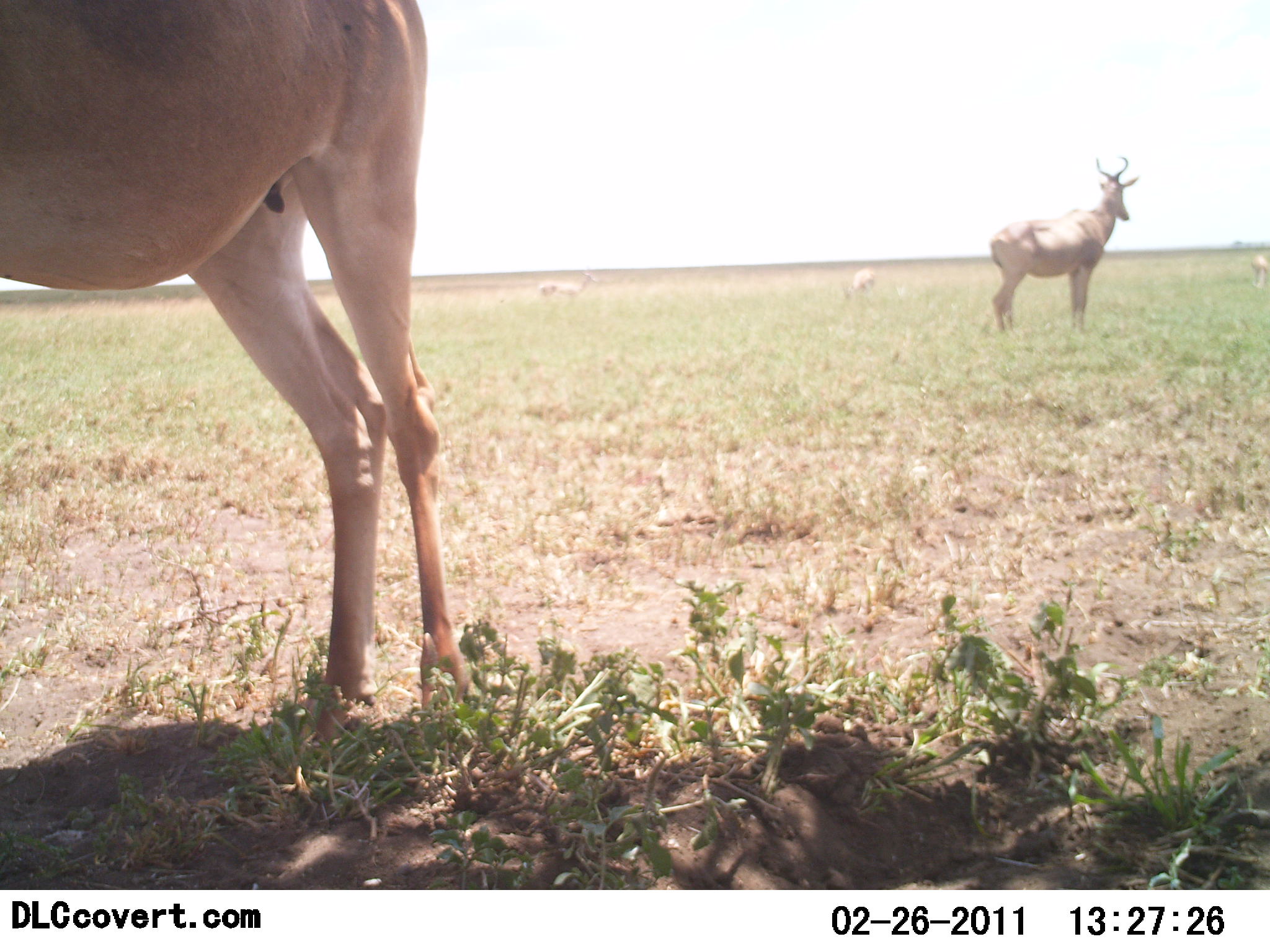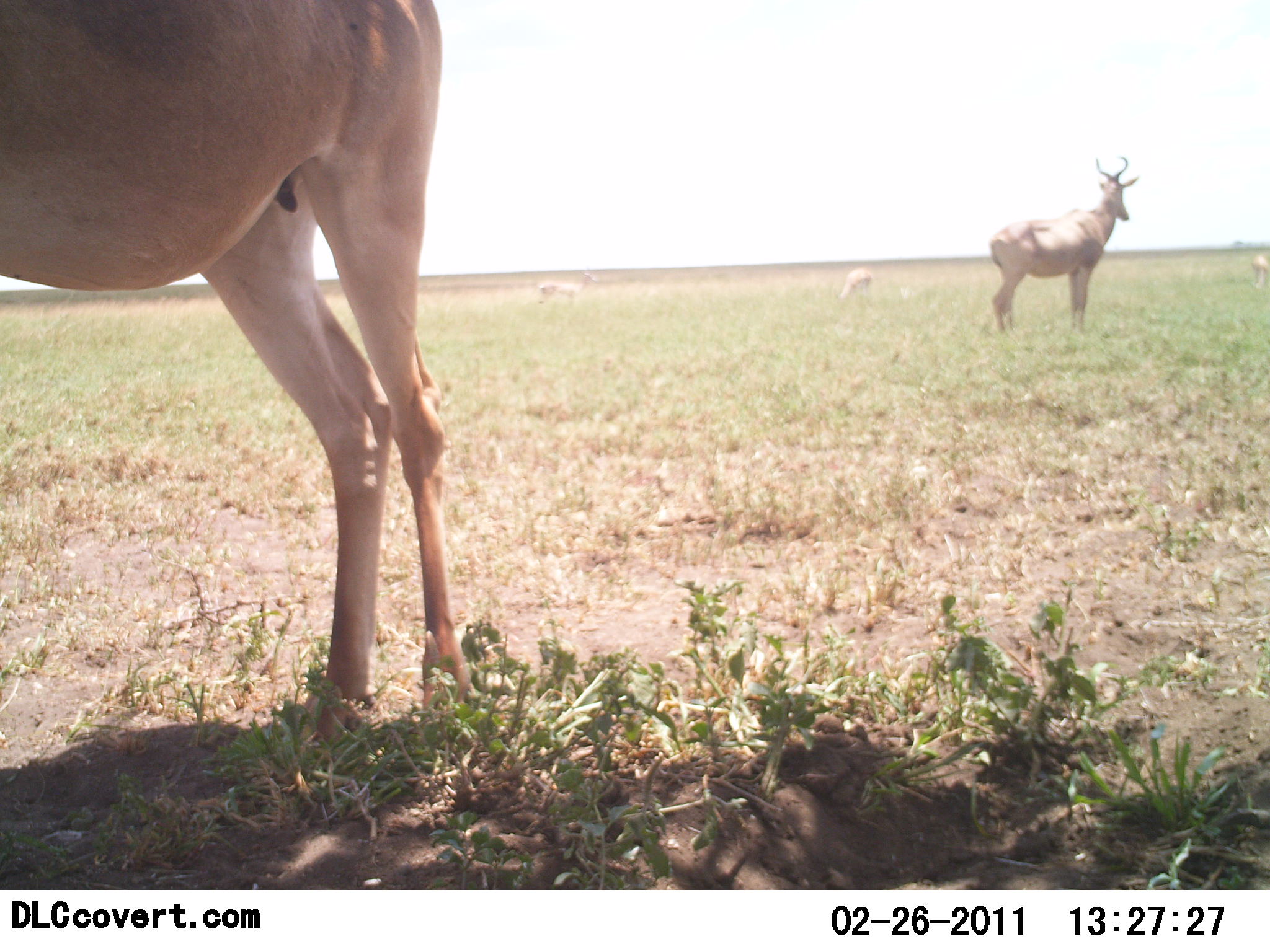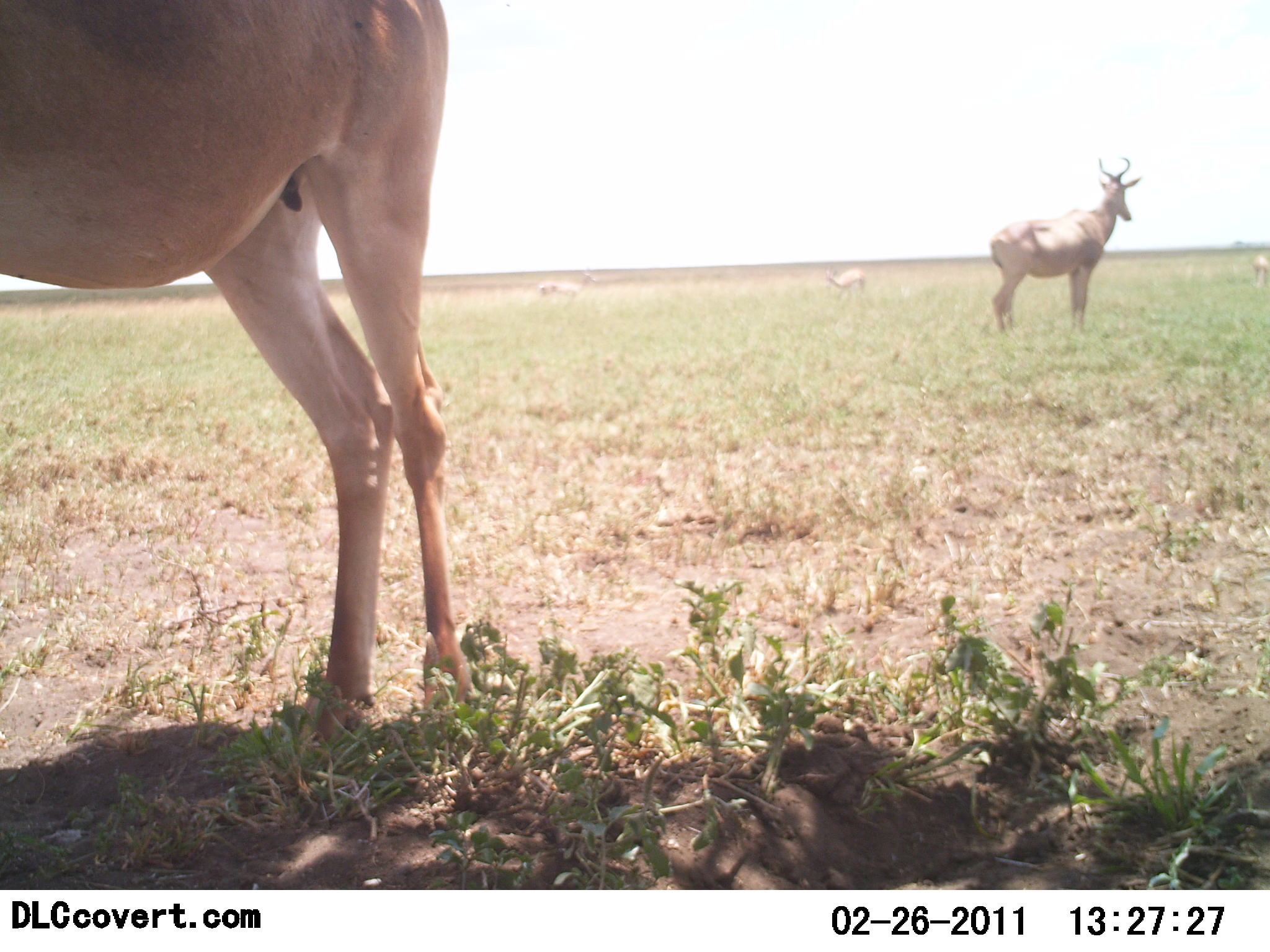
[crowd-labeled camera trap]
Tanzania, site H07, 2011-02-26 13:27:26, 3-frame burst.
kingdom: Animalia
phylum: Chordata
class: Mammalia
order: Artiodactyla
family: Bovidae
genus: Alcelaphus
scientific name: Alcelaphus buselaphus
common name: hartebeest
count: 5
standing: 100%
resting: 8%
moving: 0%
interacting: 0%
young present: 0%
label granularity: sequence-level